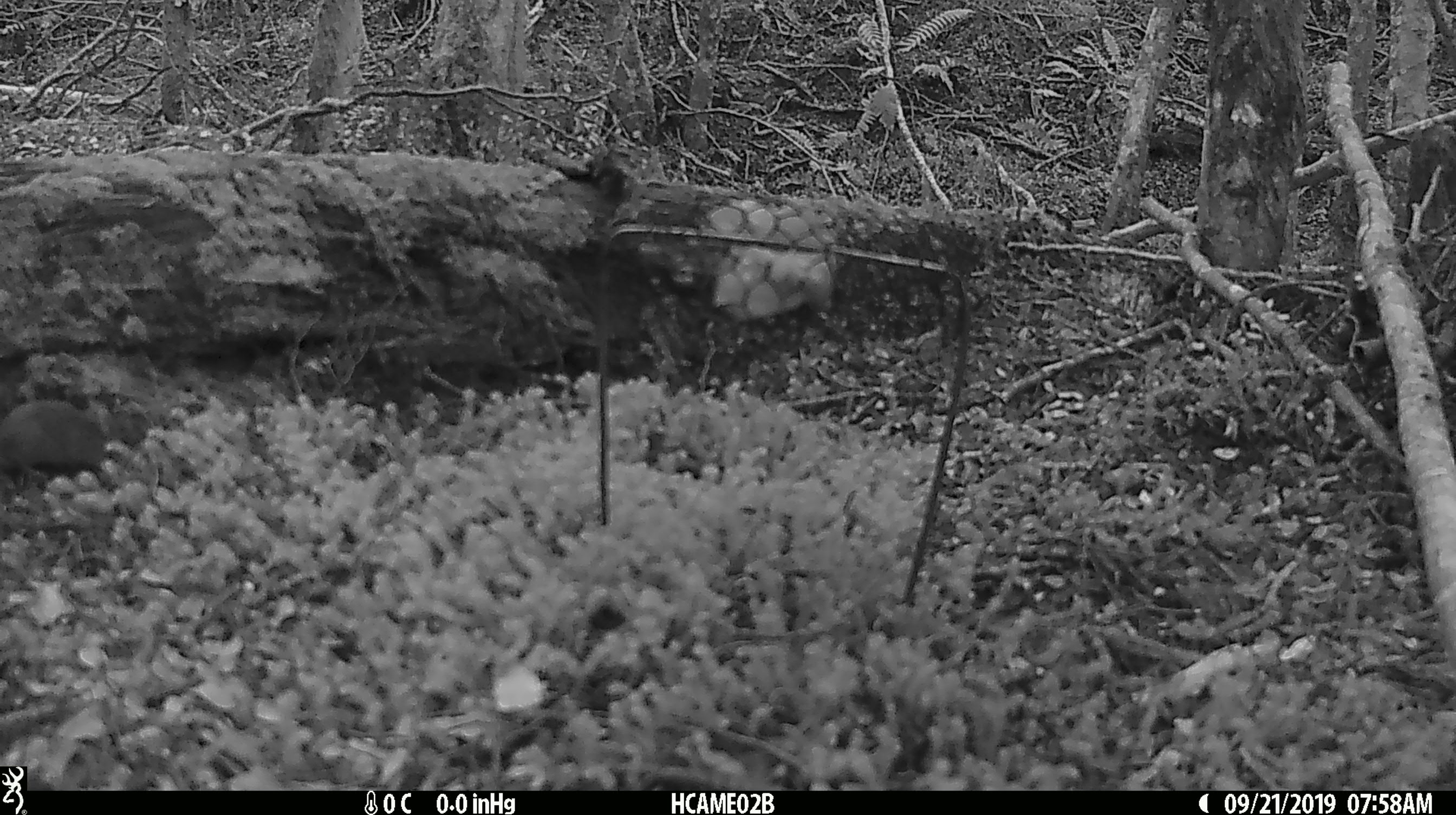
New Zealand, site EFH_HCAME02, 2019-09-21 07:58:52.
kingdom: Animalia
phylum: Chordata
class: Mammalia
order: Rodentia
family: Muridae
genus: Mus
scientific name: Mus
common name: mouse